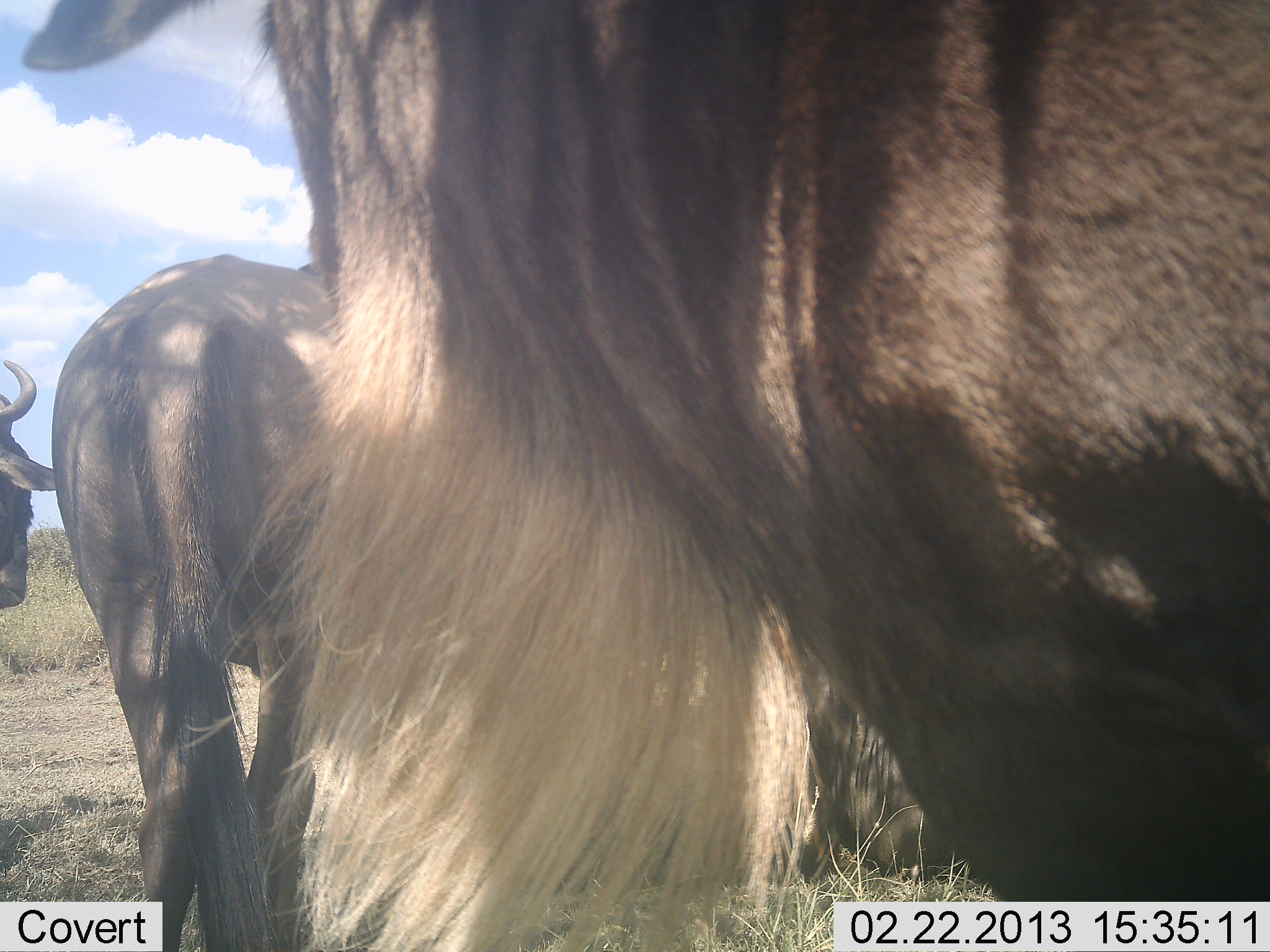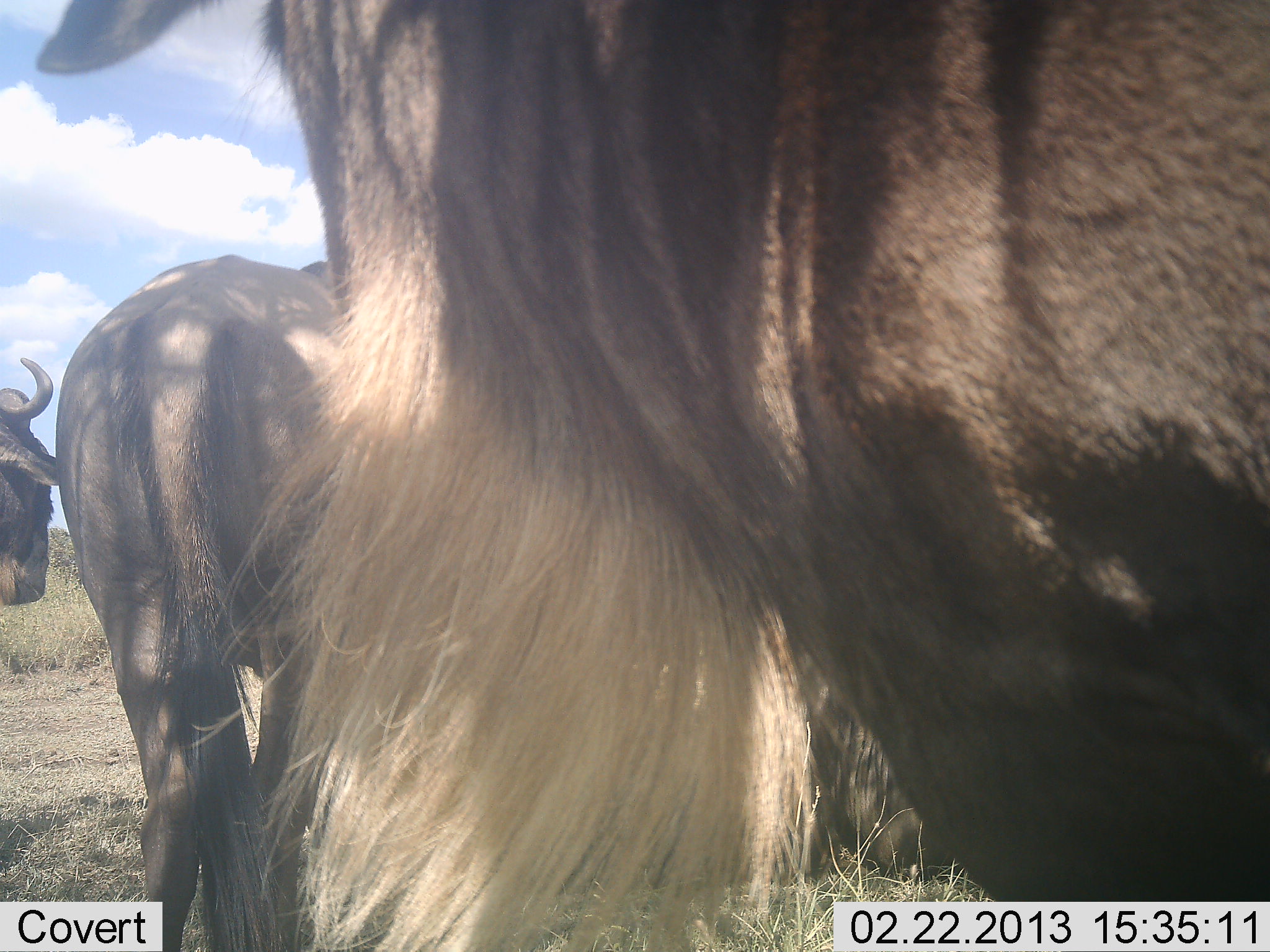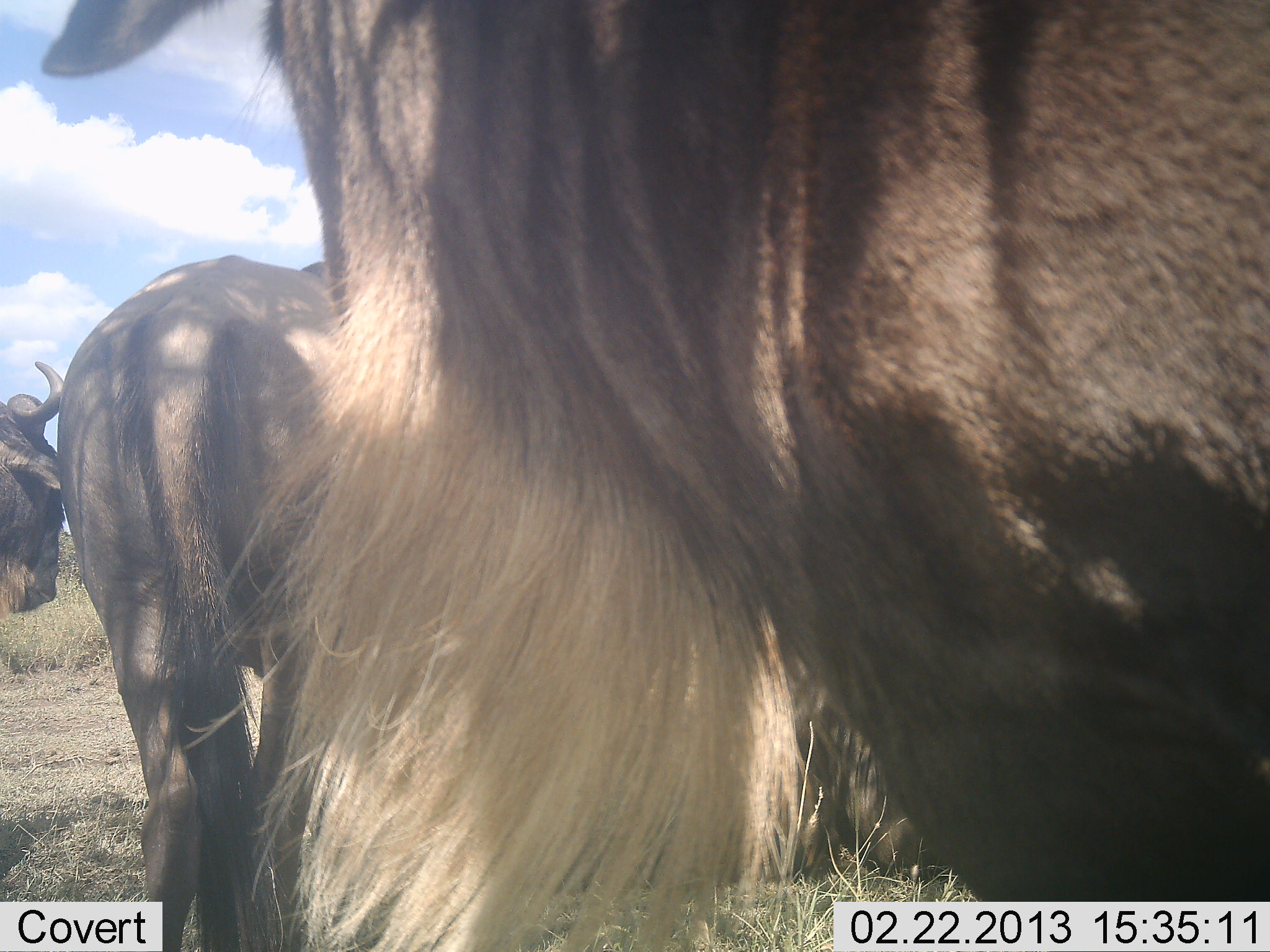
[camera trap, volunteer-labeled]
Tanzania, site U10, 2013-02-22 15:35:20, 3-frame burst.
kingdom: Animalia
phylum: Chordata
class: Mammalia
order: Artiodactyla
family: Bovidae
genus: Connochaetes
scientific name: Connochaetes taurinus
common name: blue wildebeest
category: wildebeest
Wildebeest (blue wildebeest) (Connochaetes taurinus), count 3. Behavior (volunteer vote fractions): standing 89%, resting 22%, moving 6%, interacting 0%. Young present (vote fraction): 0%. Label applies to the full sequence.